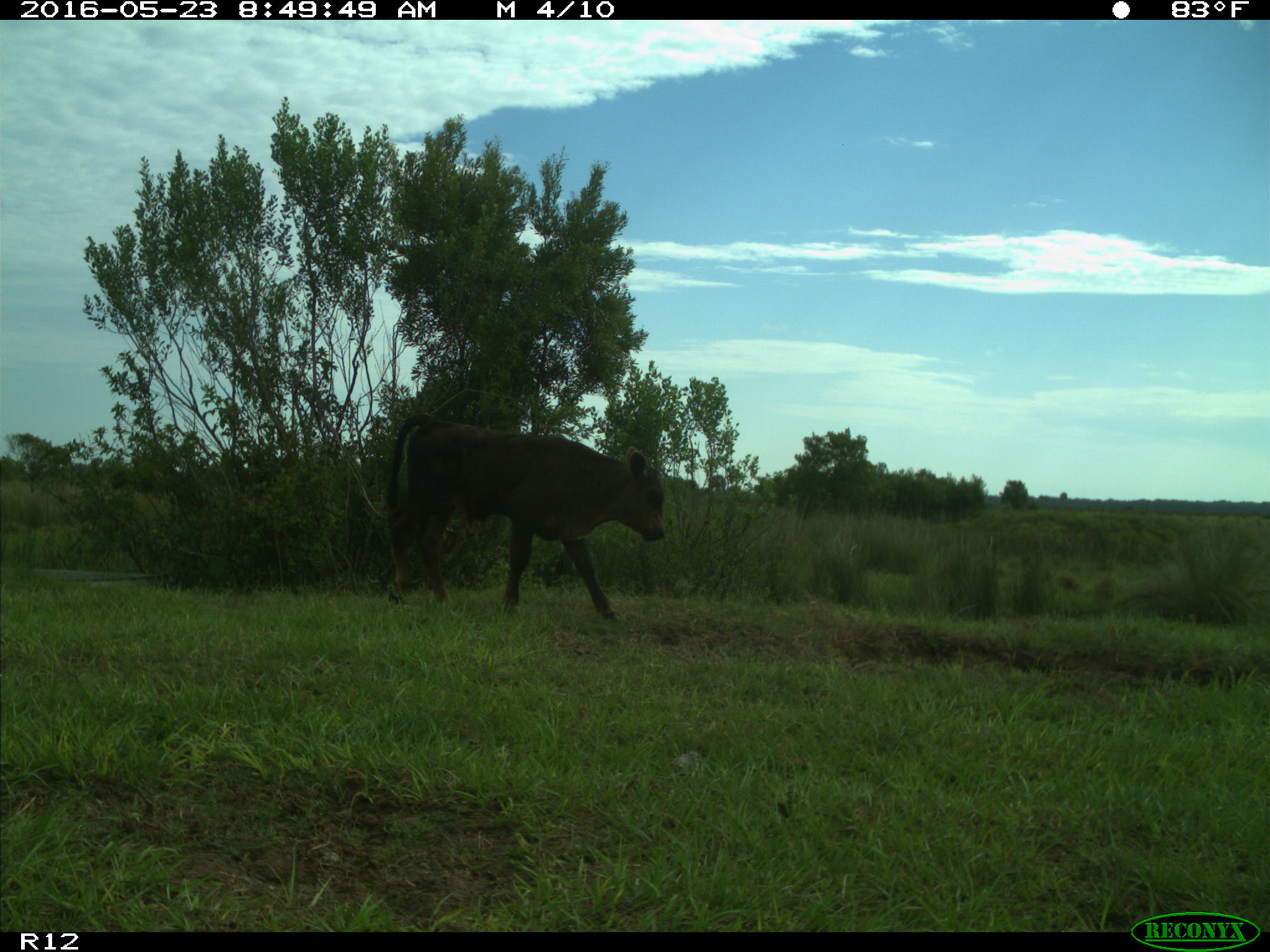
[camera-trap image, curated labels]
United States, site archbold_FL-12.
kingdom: Animalia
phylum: Chordata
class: Mammalia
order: Artiodactyla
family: Bovidae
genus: Bos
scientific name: Bos taurus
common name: domestic cow